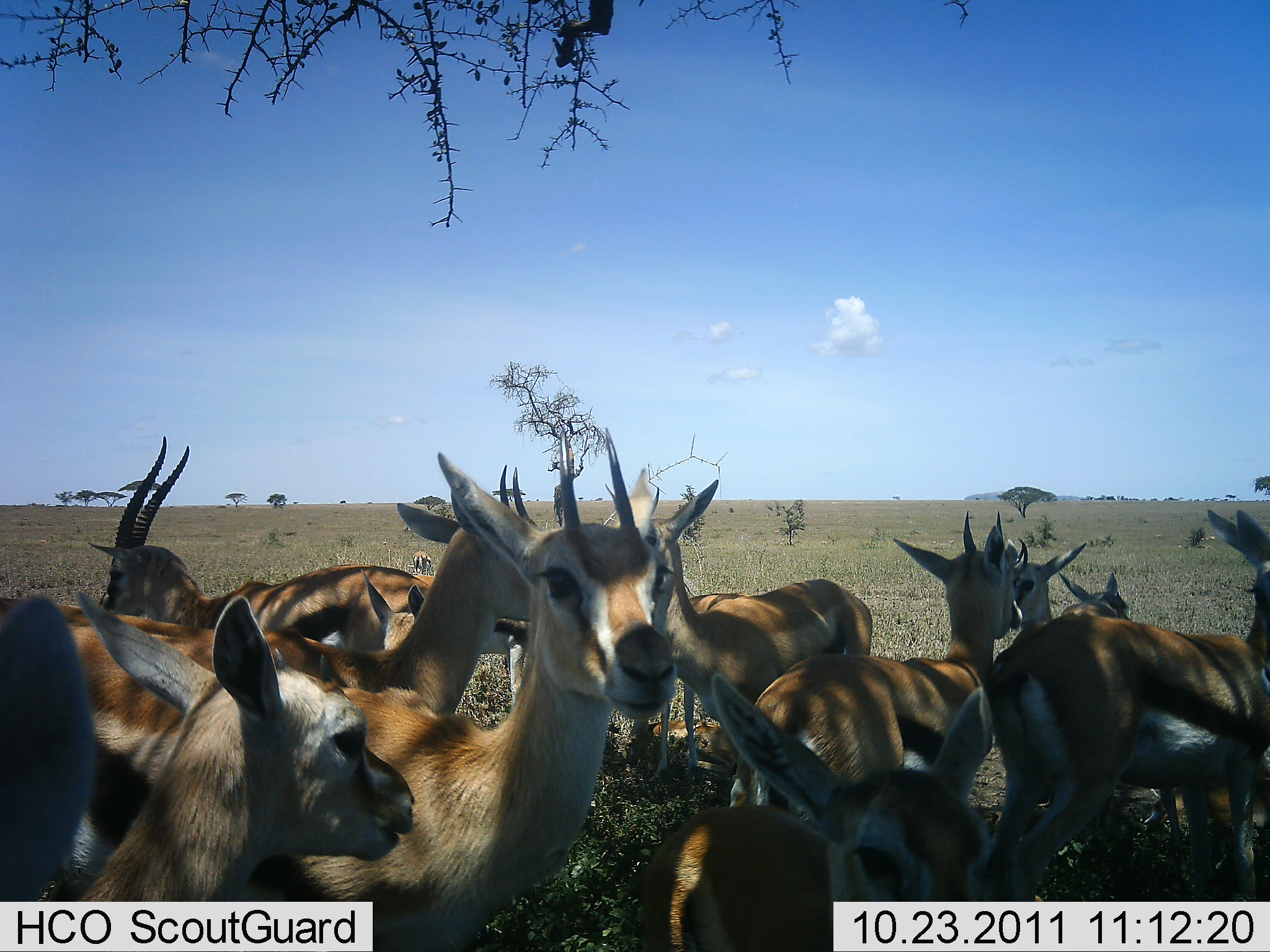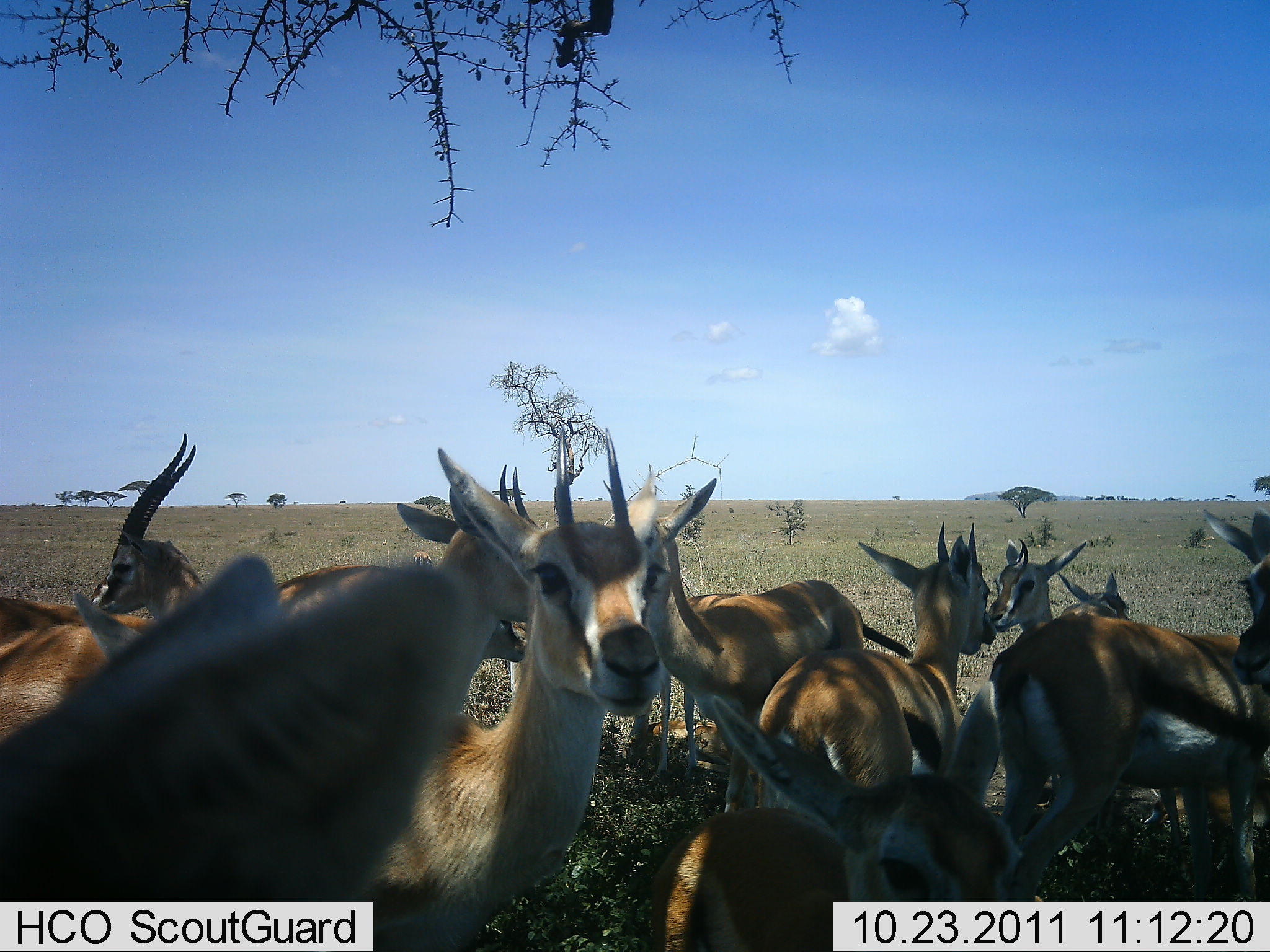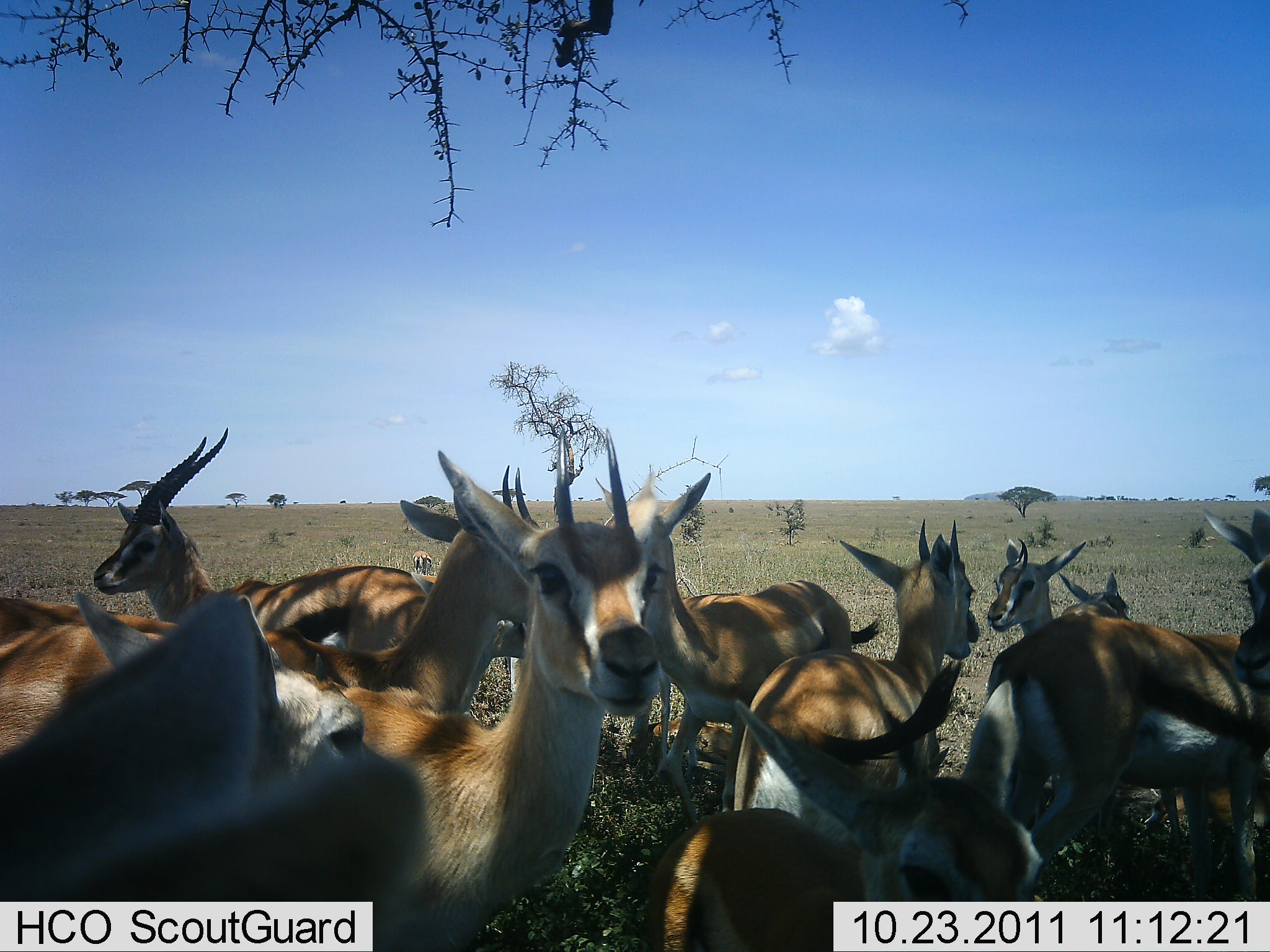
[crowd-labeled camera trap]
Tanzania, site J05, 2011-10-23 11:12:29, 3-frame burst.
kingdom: Animalia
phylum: Chordata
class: Mammalia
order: Artiodactyla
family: Bovidae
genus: Eudorcas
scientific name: Eudorcas thomsonii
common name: thomson's gazelle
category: gazellethomsons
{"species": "gazellethomsons (thomson's gazelle) (Eudorcas thomsonii)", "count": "11-50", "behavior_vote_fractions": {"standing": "93%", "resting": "13%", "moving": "20%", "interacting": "7%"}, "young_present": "27%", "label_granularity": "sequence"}